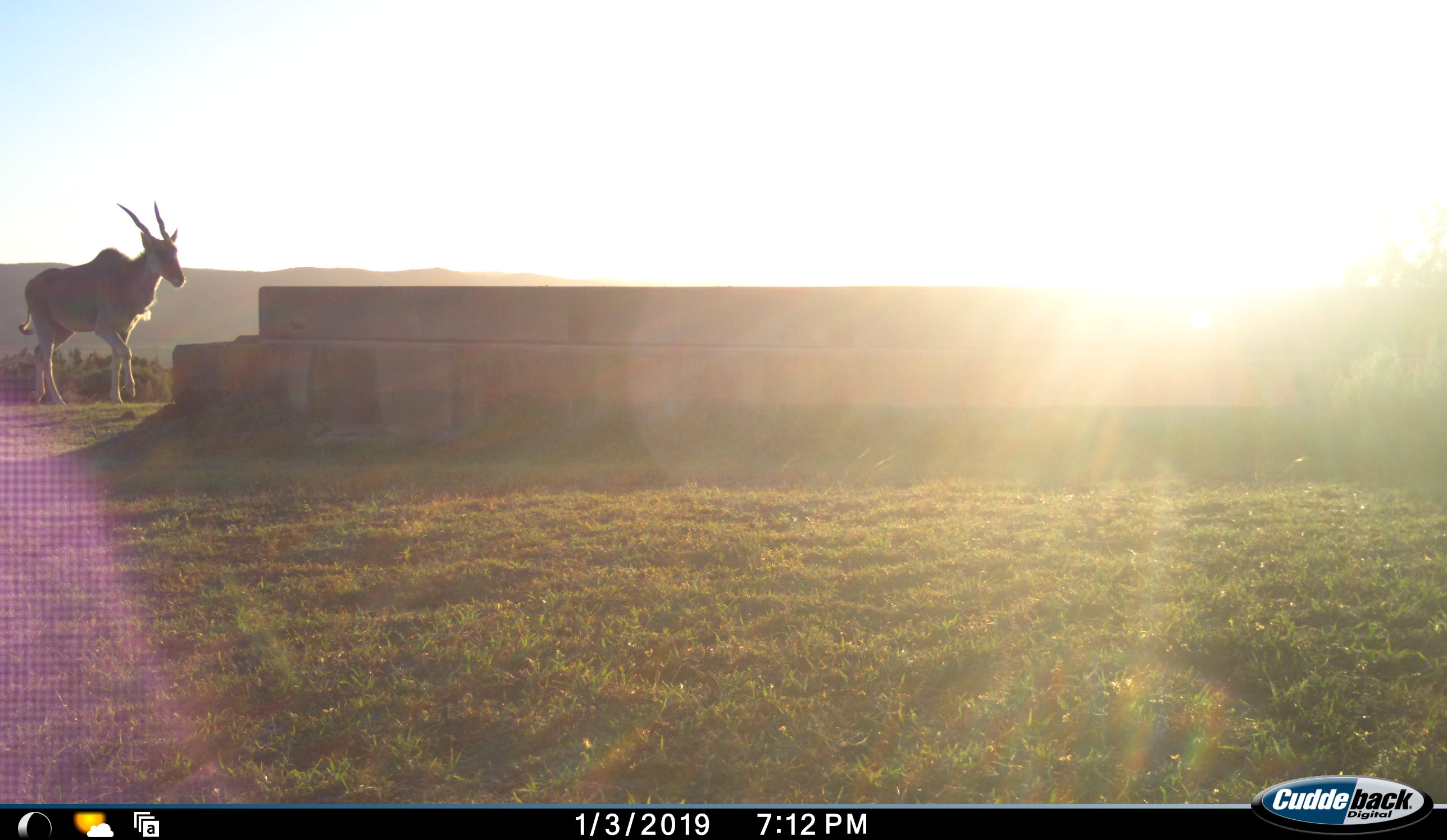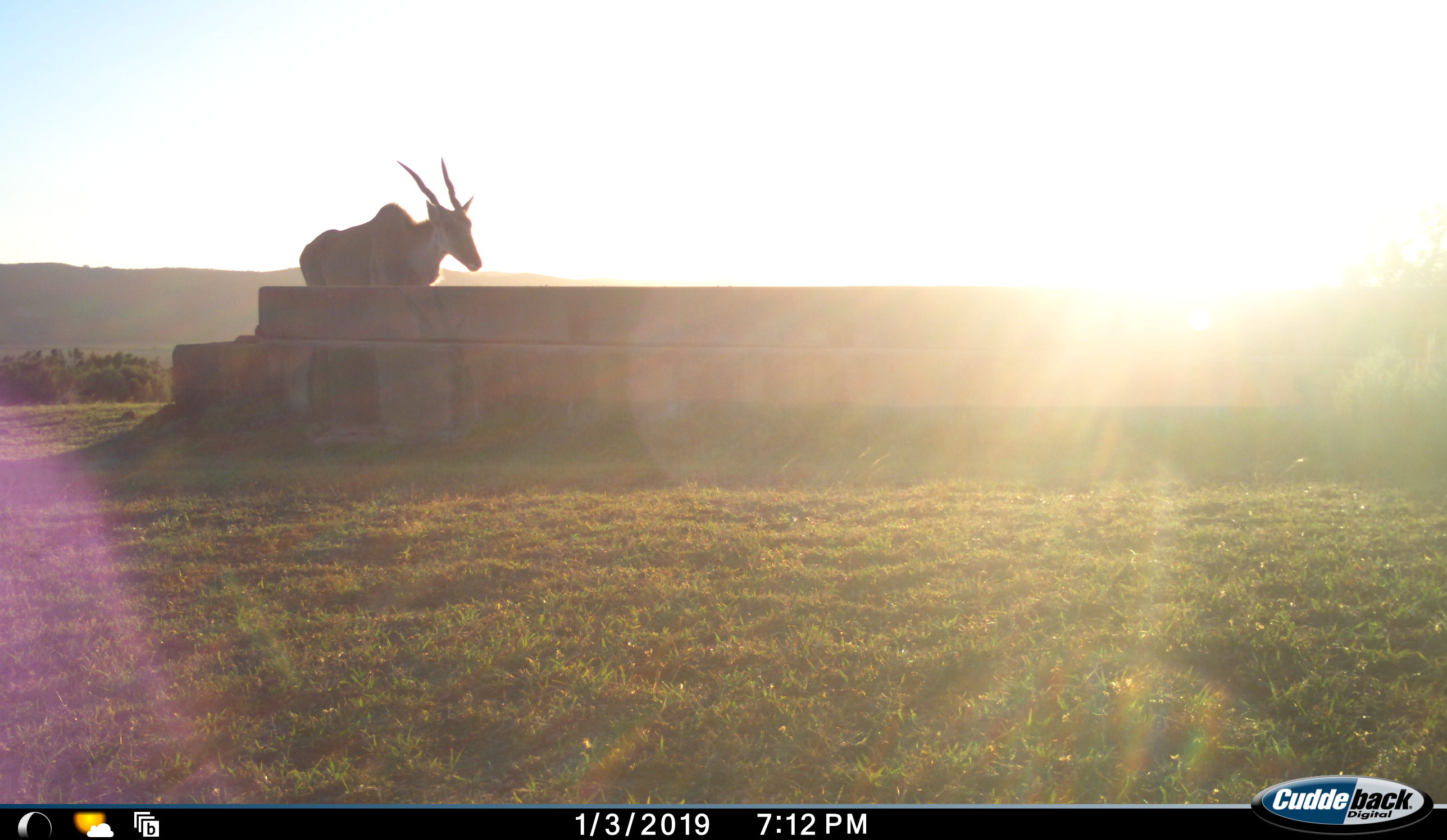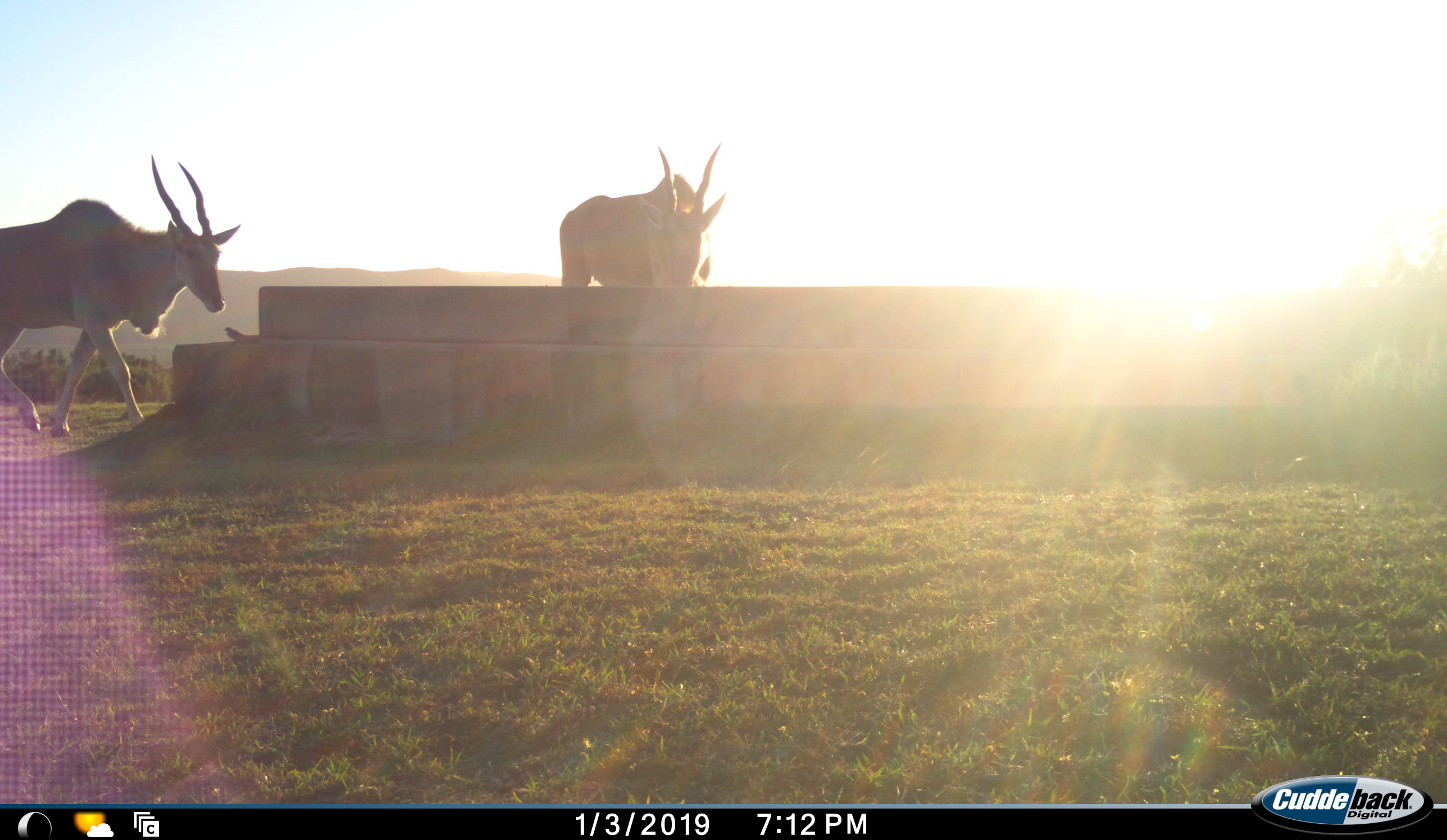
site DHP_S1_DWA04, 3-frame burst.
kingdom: Animalia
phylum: Chordata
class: Mammalia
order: Artiodactyla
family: Bovidae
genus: Tragelaphus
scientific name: Tragelaphus oryx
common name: eland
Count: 2.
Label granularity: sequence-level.